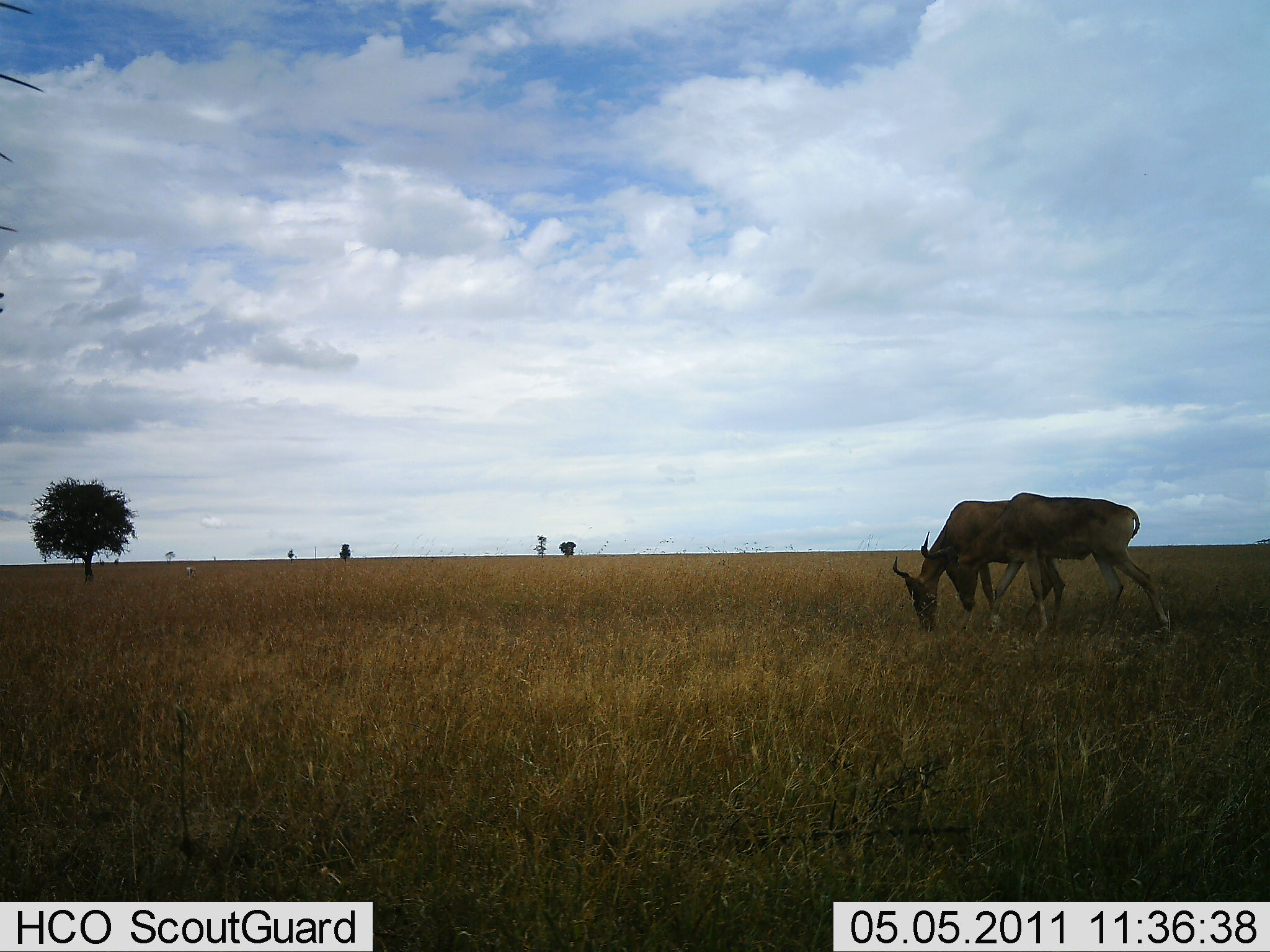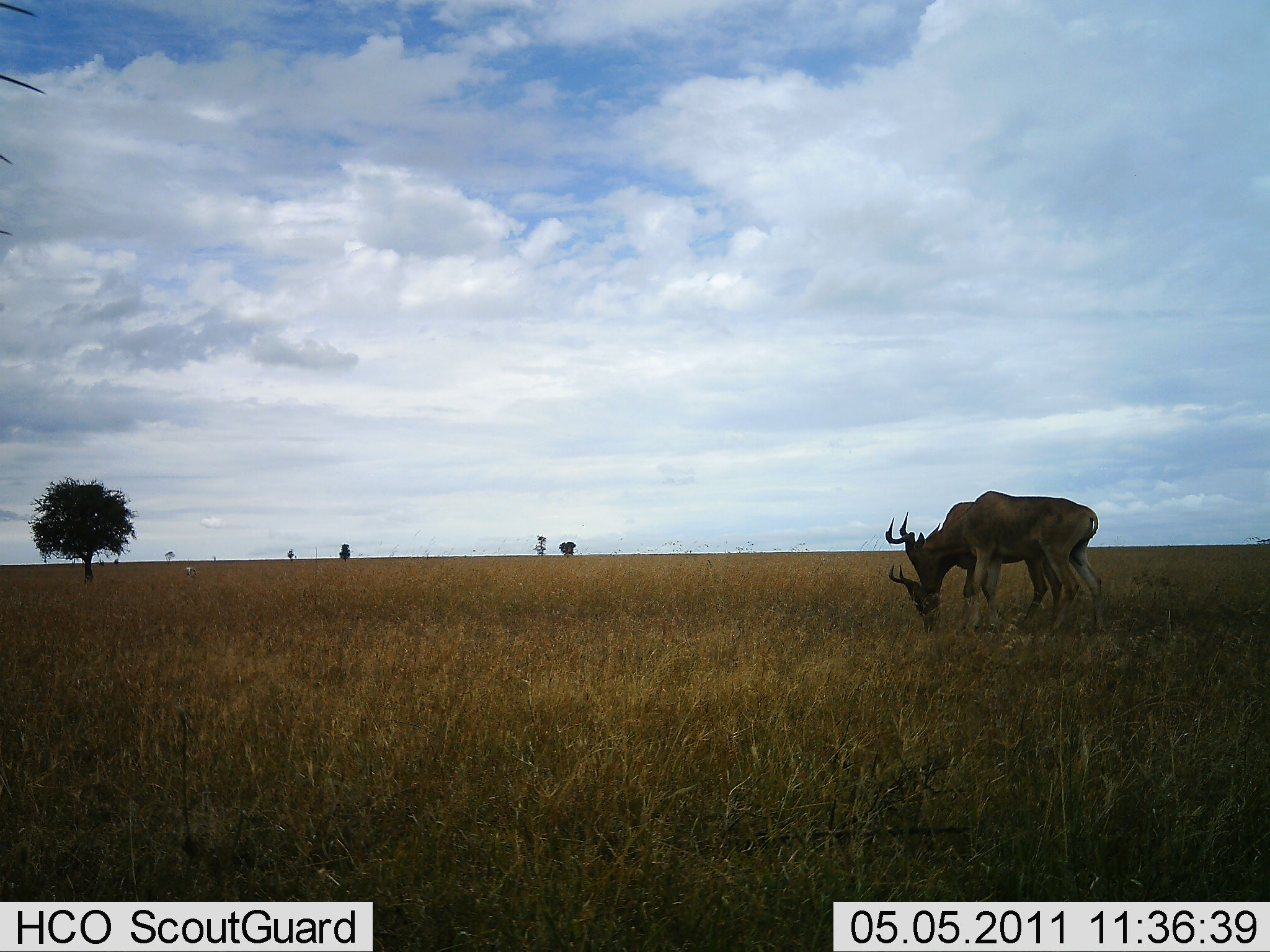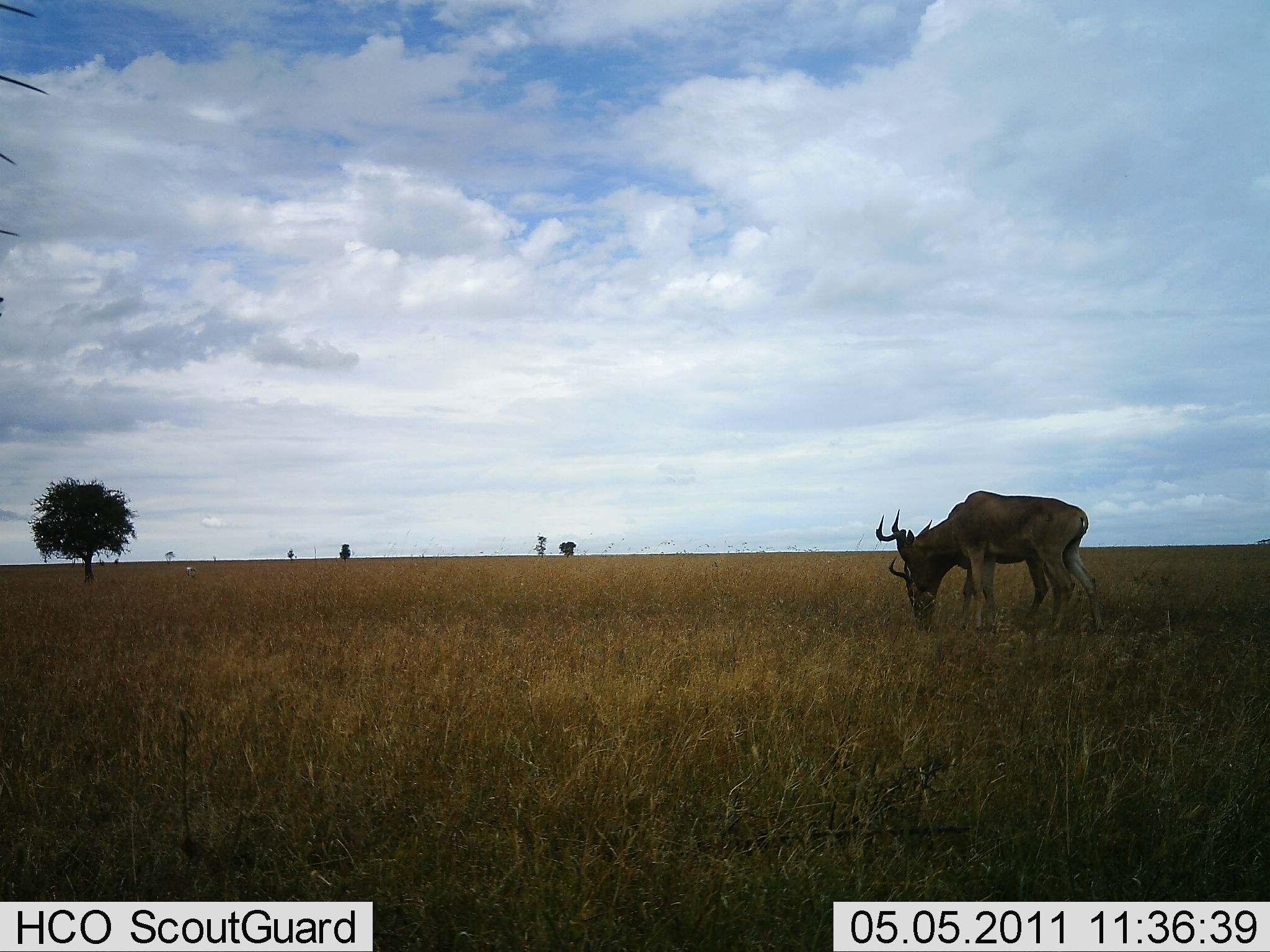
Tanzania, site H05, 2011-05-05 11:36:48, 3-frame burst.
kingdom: Animalia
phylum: Chordata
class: Mammalia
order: Artiodactyla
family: Bovidae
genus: Alcelaphus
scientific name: Alcelaphus buselaphus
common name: hartebeest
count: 2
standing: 23%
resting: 0%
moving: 15%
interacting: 15%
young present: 0%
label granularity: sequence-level